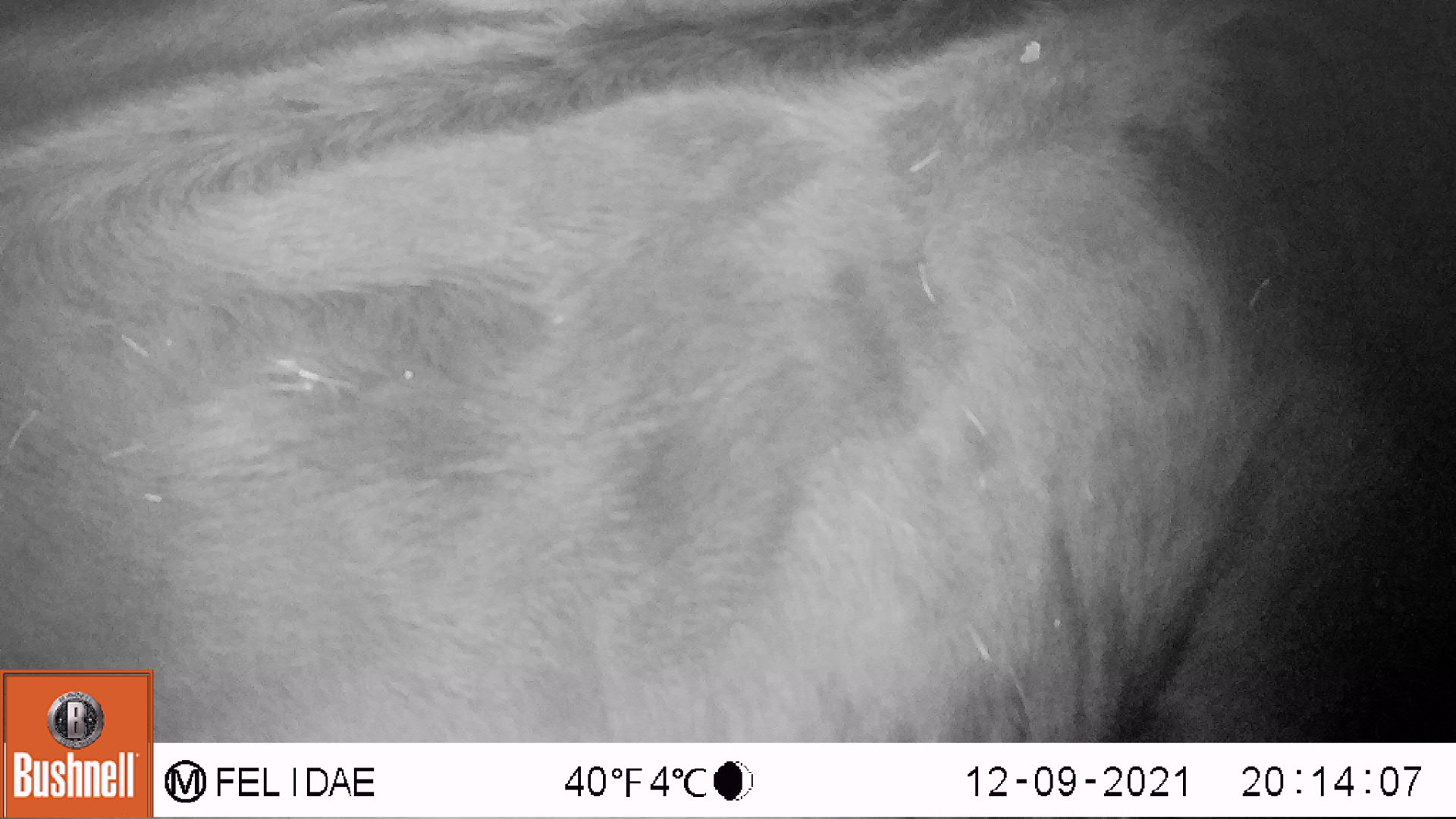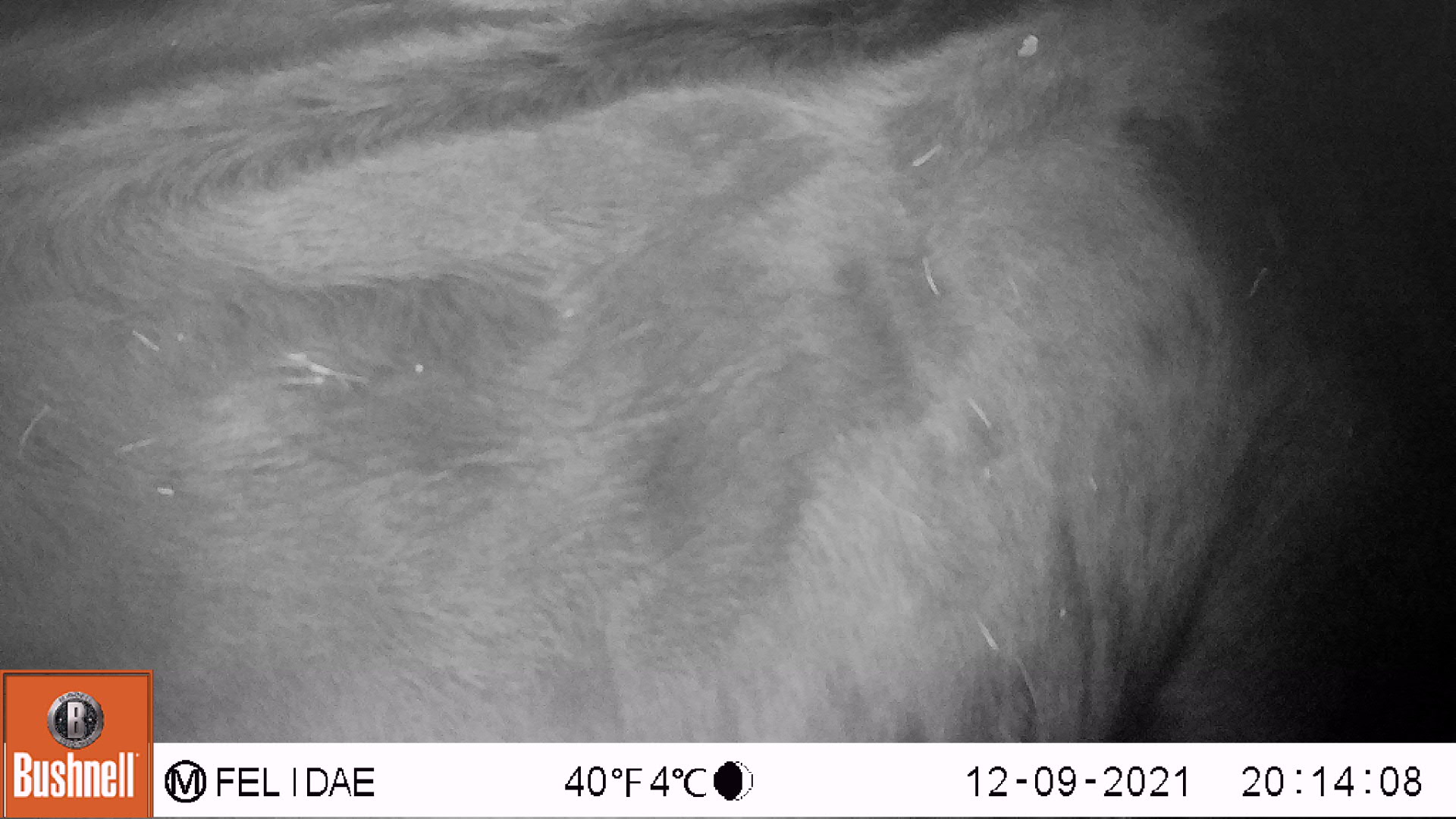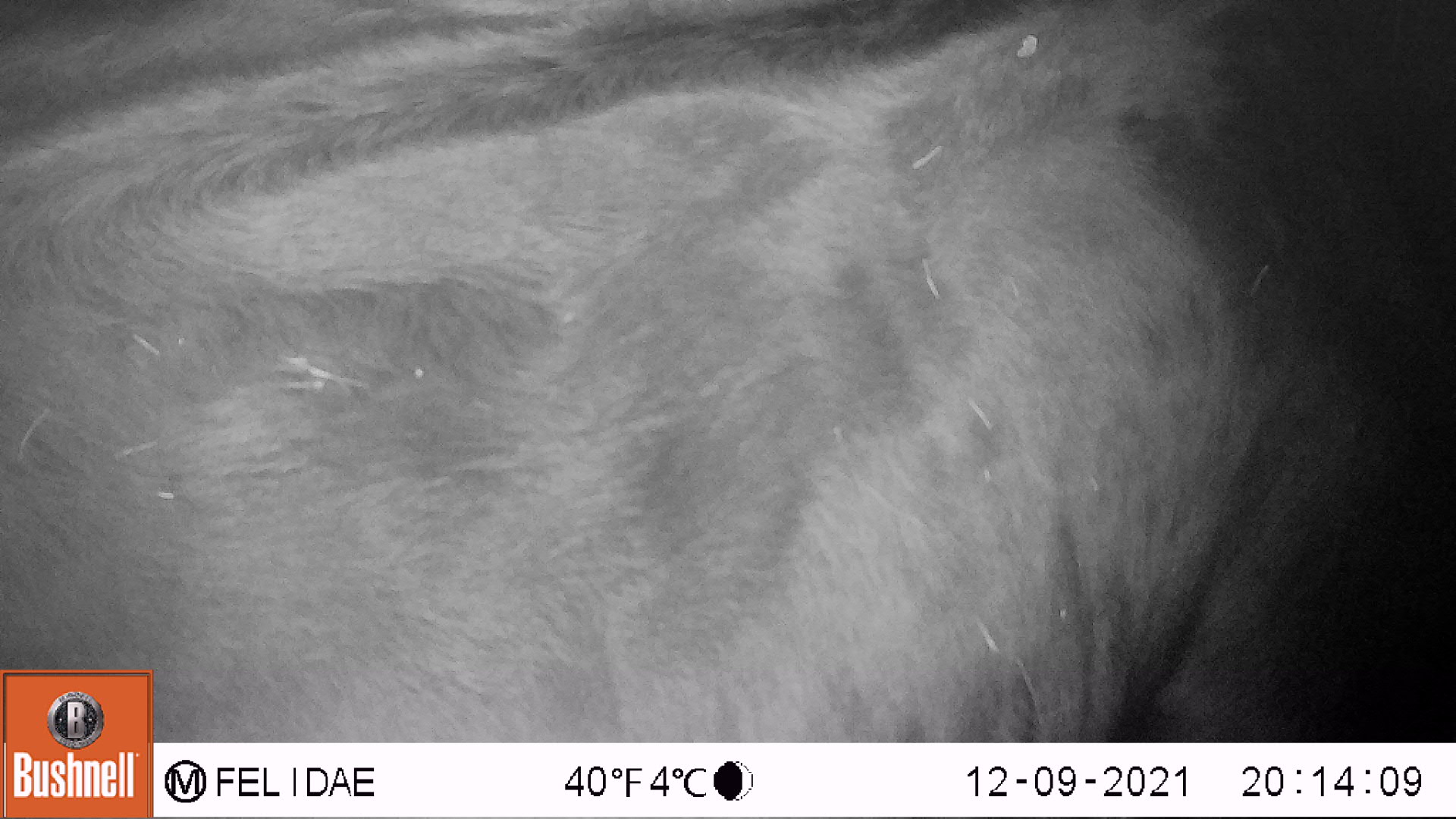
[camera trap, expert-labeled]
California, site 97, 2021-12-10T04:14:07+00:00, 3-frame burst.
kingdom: Animalia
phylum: Chordata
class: Mammalia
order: Artiodactyla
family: Bovidae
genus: Bos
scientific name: Bos taurus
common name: domestic cattle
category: cattle